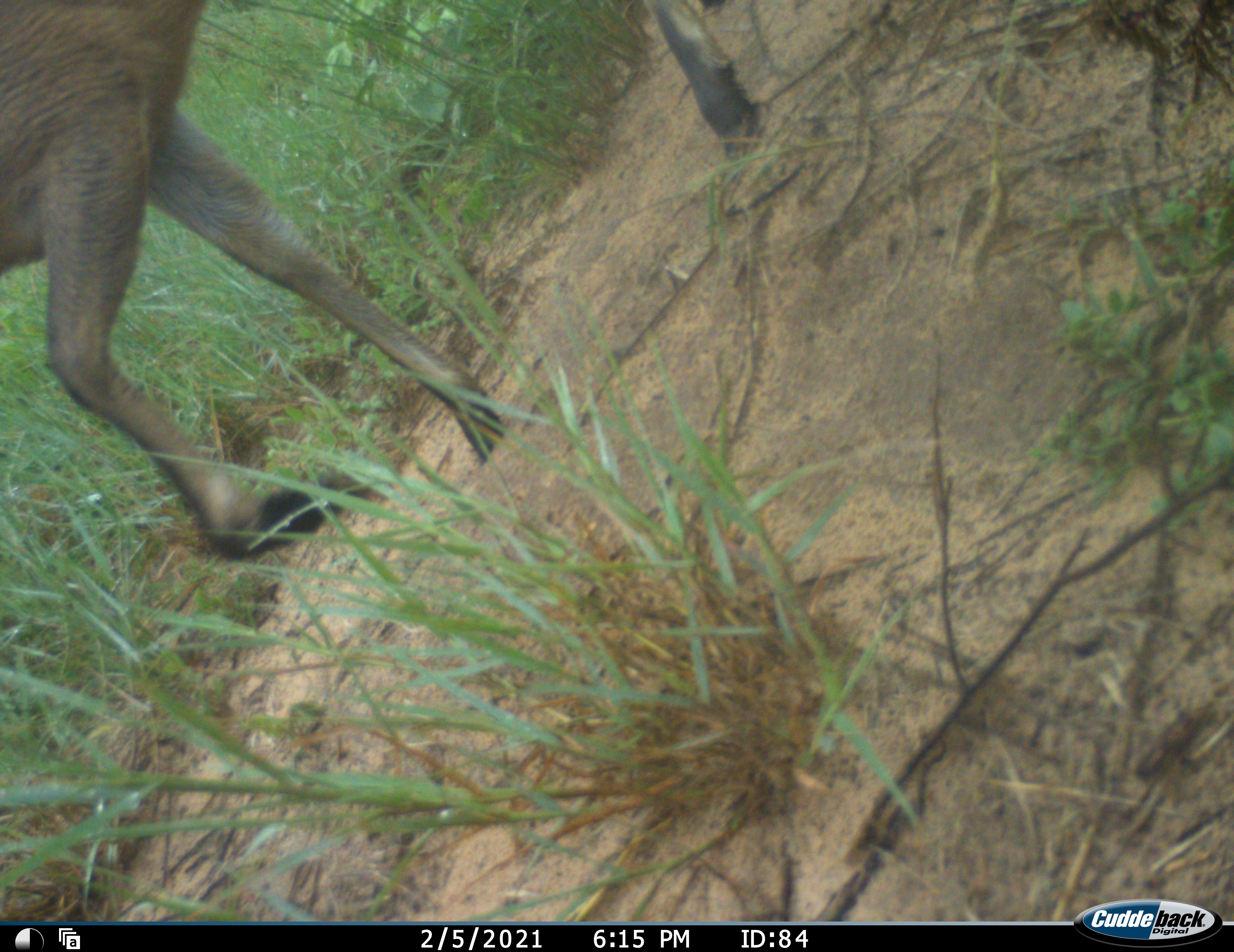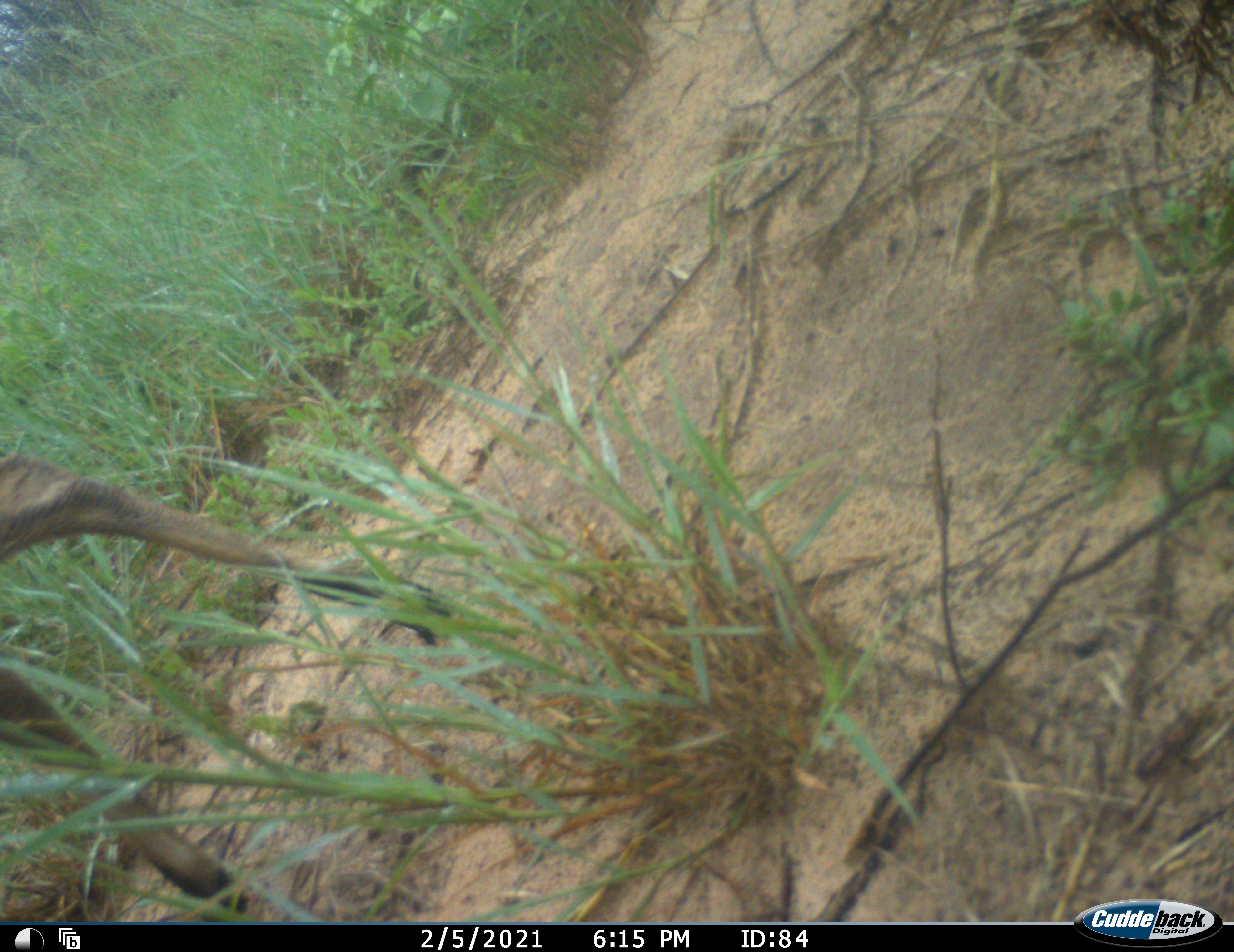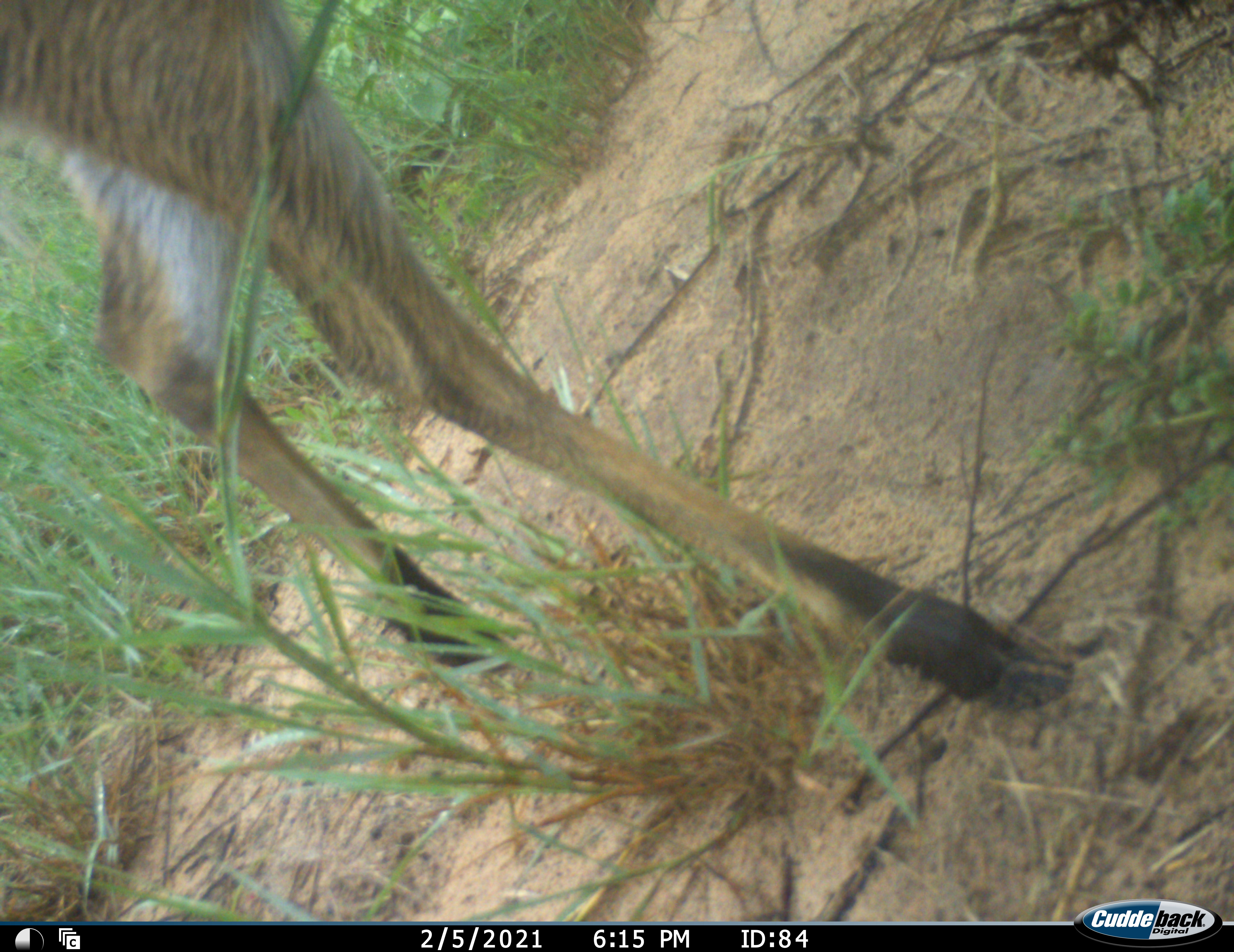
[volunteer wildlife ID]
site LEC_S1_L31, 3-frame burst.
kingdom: Animalia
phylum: Chordata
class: Mammalia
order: Artiodactyla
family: Bovidae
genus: Sylvicapra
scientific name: Sylvicapra grimmia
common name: common duiker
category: duikercommongrey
Duikercommongrey (common duiker) (Sylvicapra grimmia), count 1. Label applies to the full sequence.